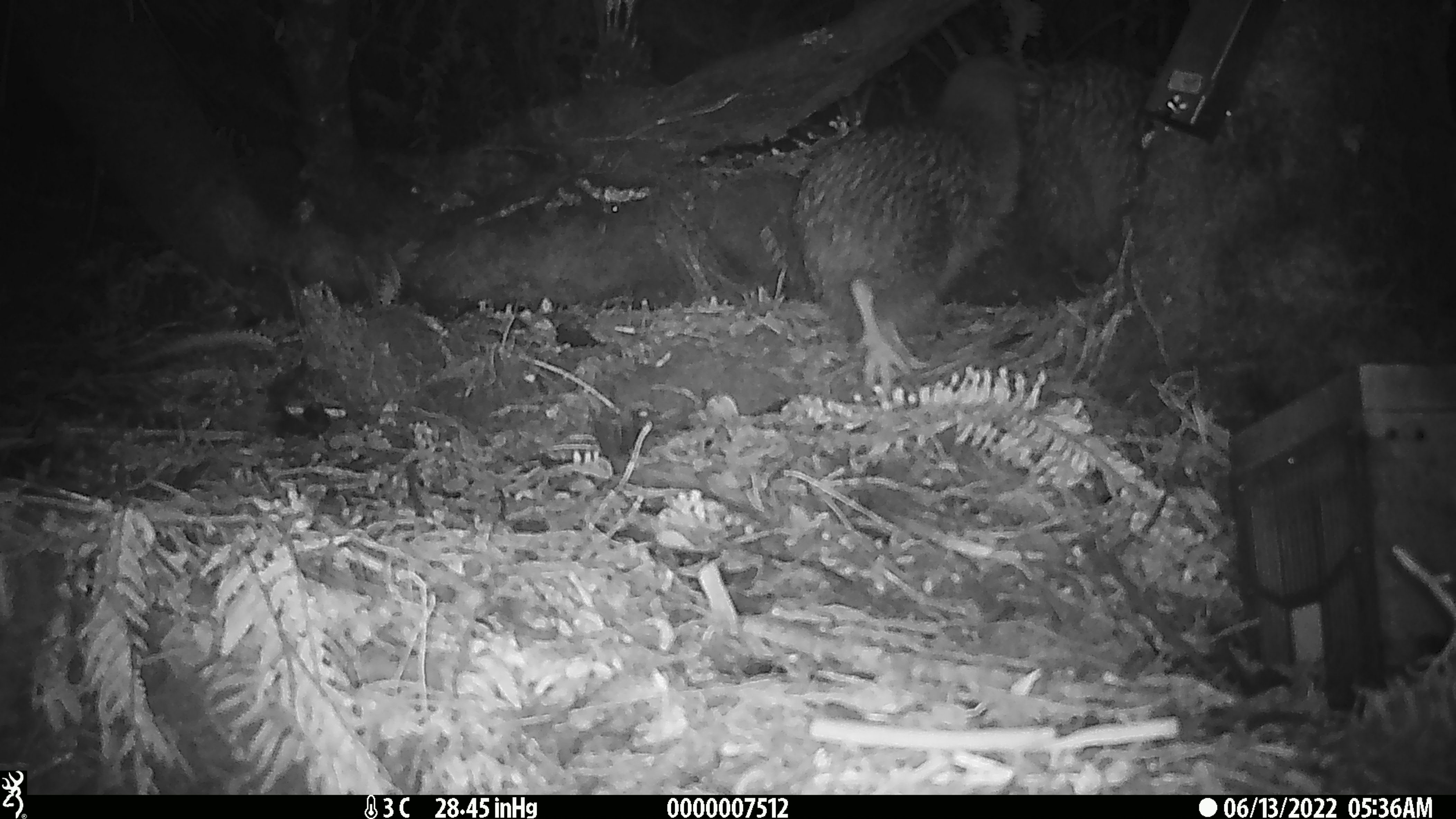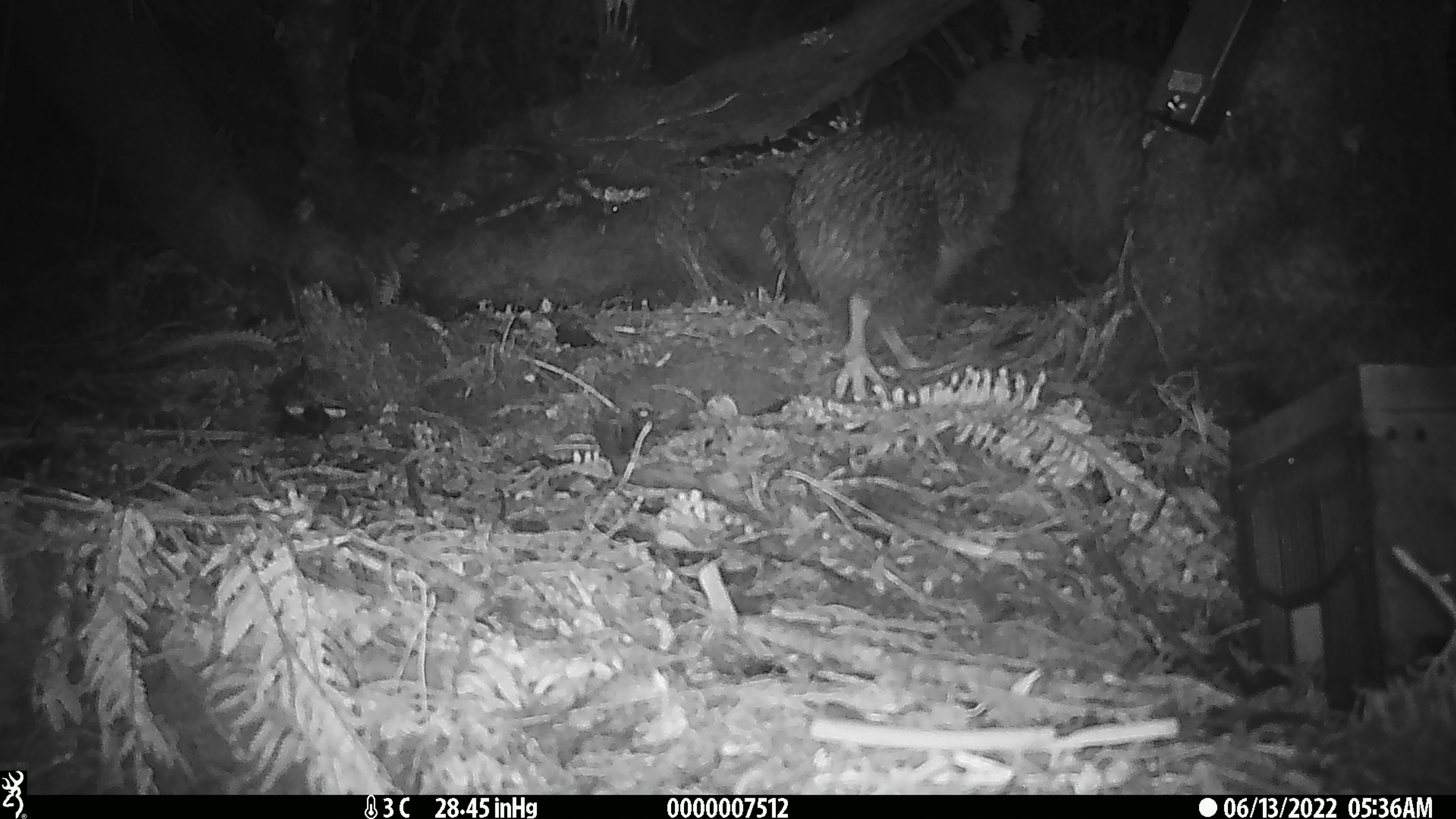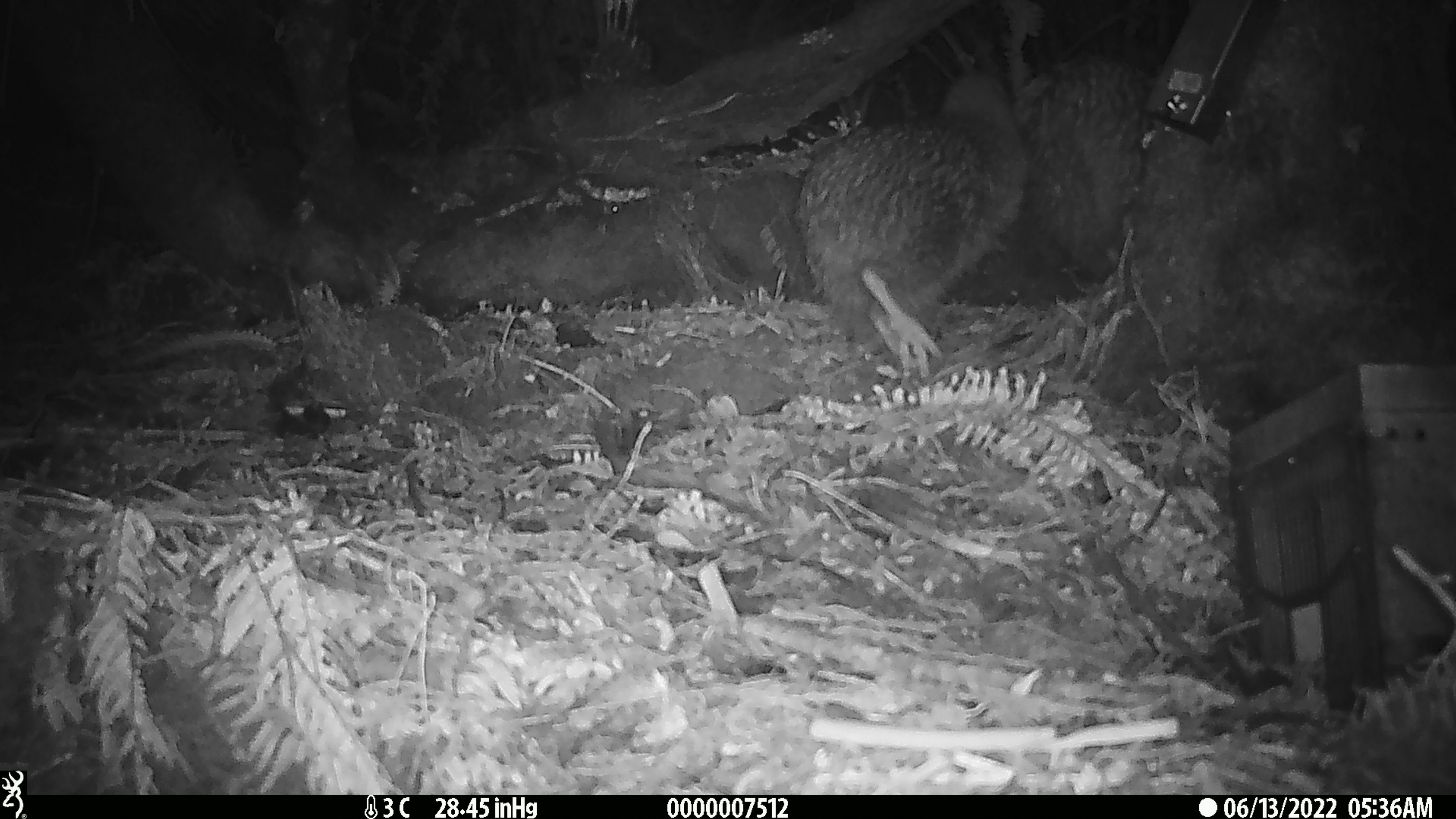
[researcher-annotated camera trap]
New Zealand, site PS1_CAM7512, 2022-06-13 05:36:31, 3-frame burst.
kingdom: Animalia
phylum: Chordata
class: Aves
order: Apterygiformes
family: Apterygidae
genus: Apteryx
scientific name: Apteryx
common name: kiwi